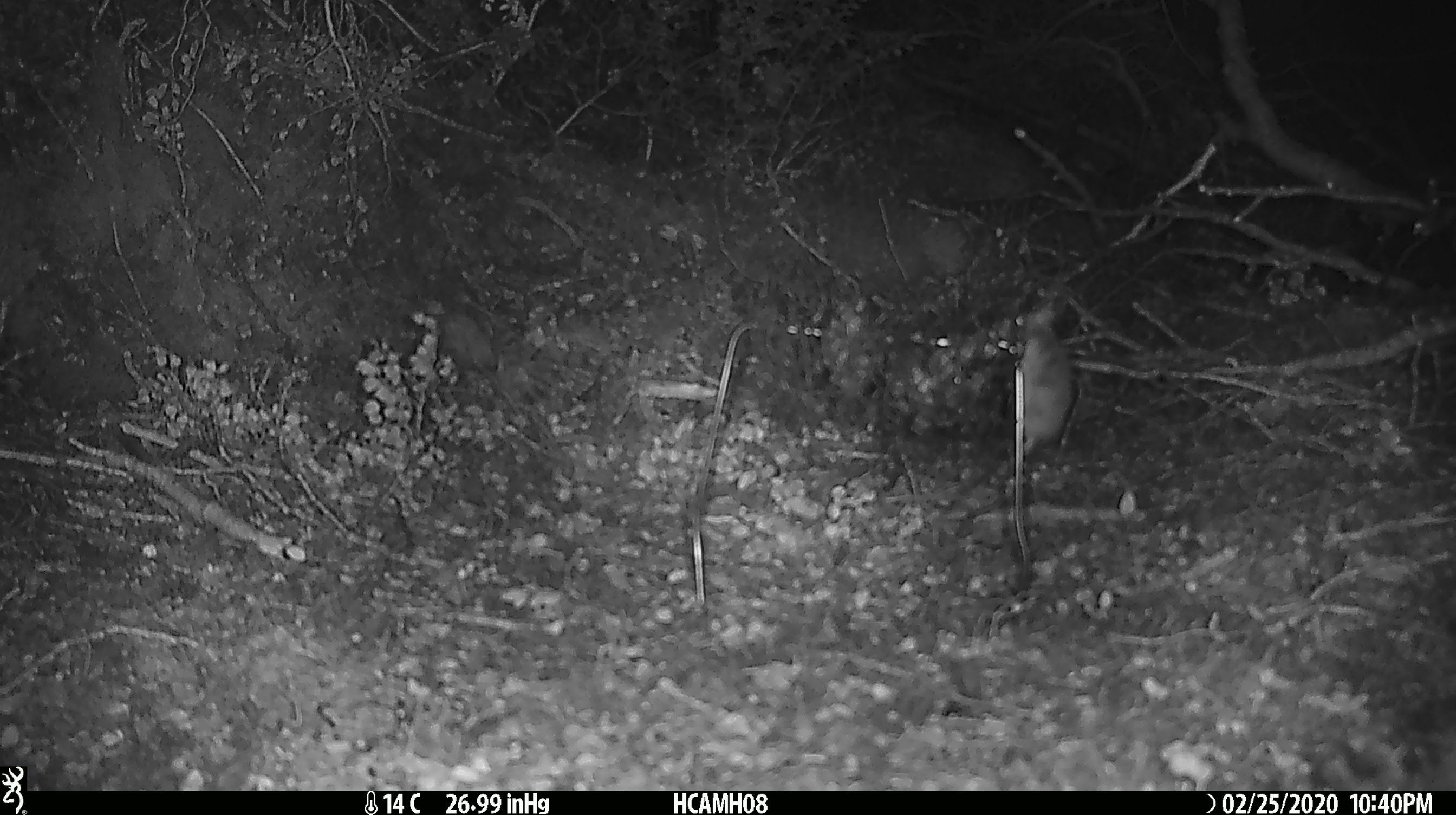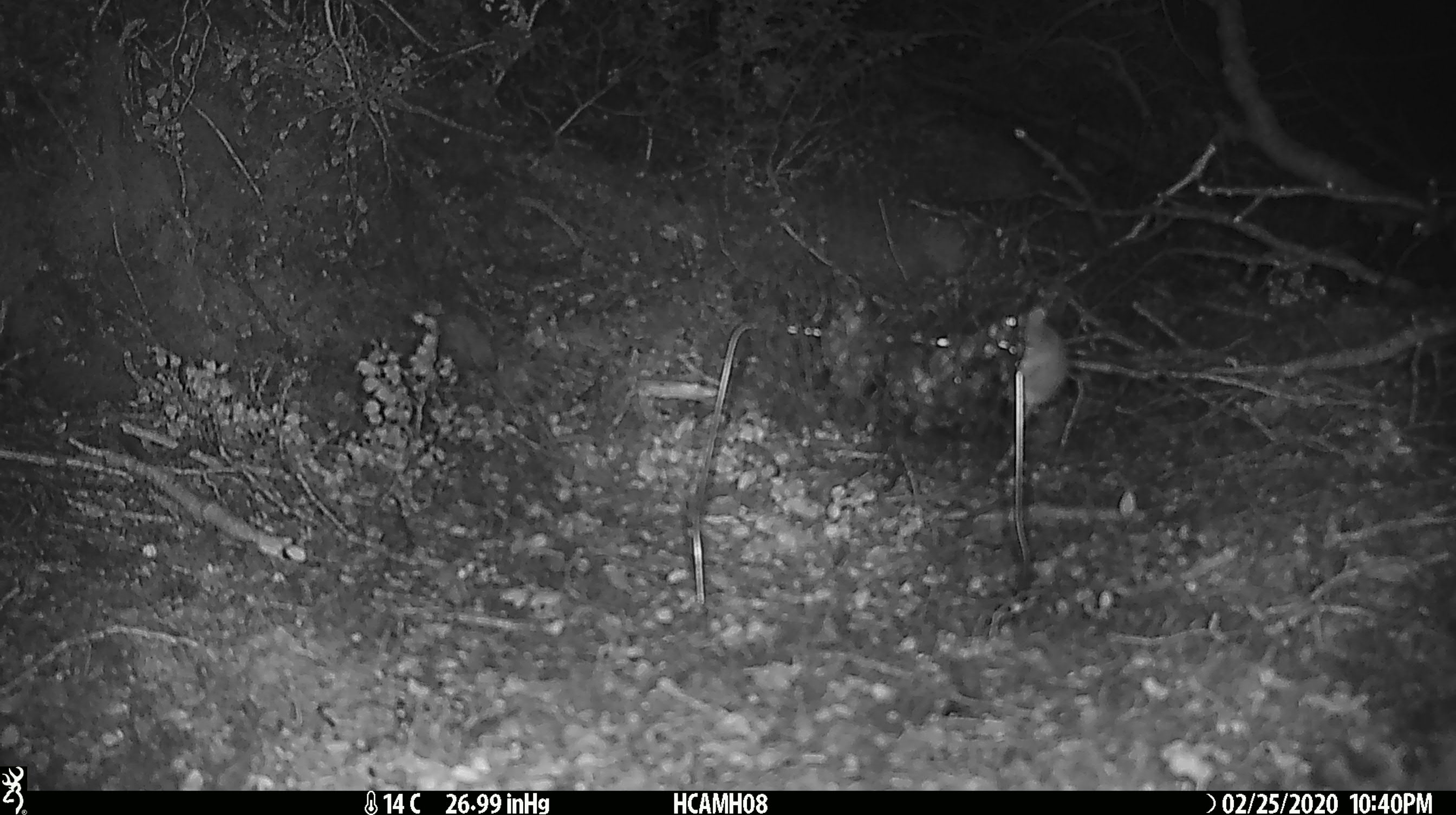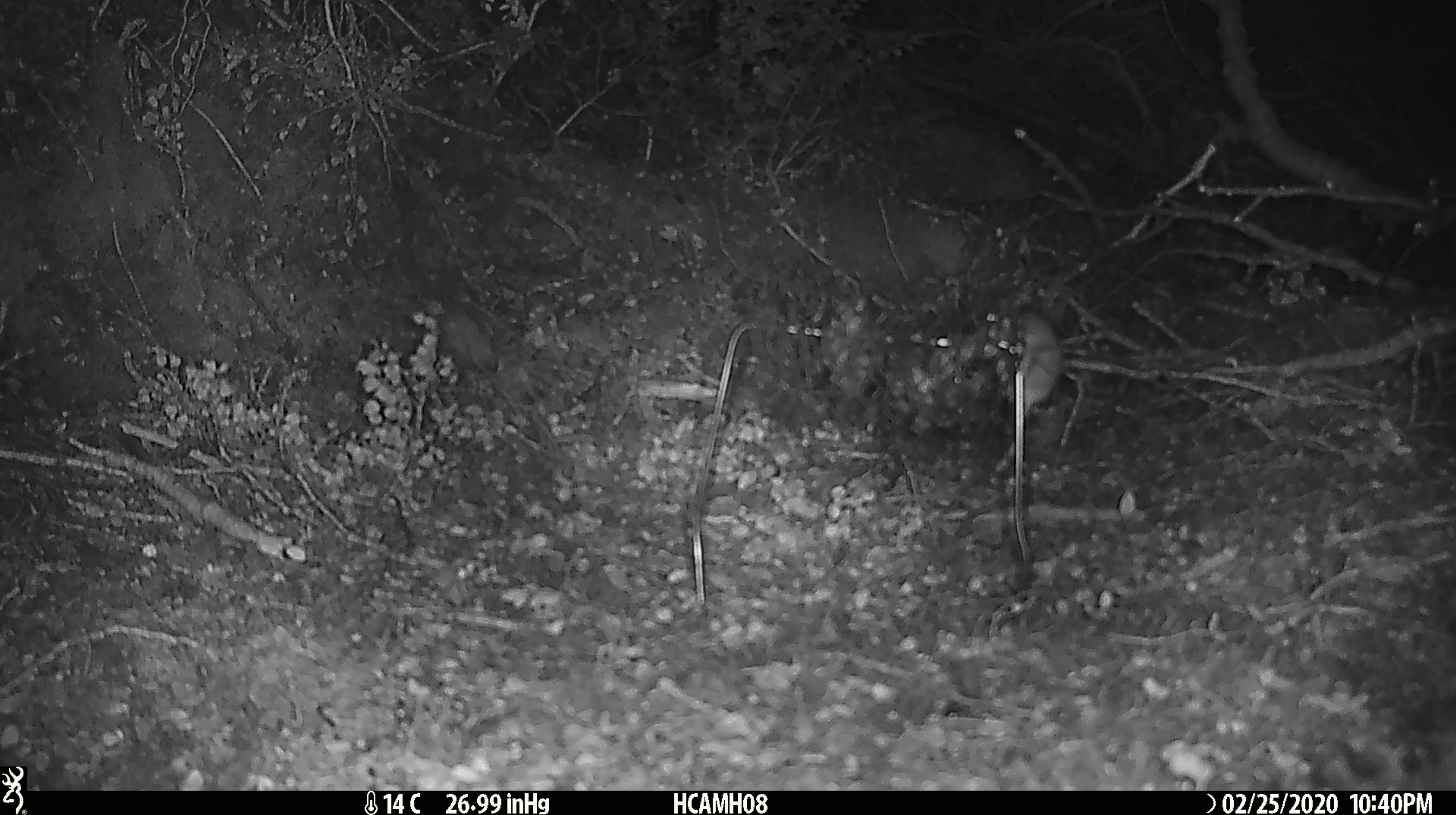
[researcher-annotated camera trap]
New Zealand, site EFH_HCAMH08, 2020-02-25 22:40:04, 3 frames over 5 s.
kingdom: Animalia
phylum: Chordata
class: Mammalia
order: Rodentia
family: Muridae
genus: Mus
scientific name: Mus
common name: mouse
Mouse (Mus).